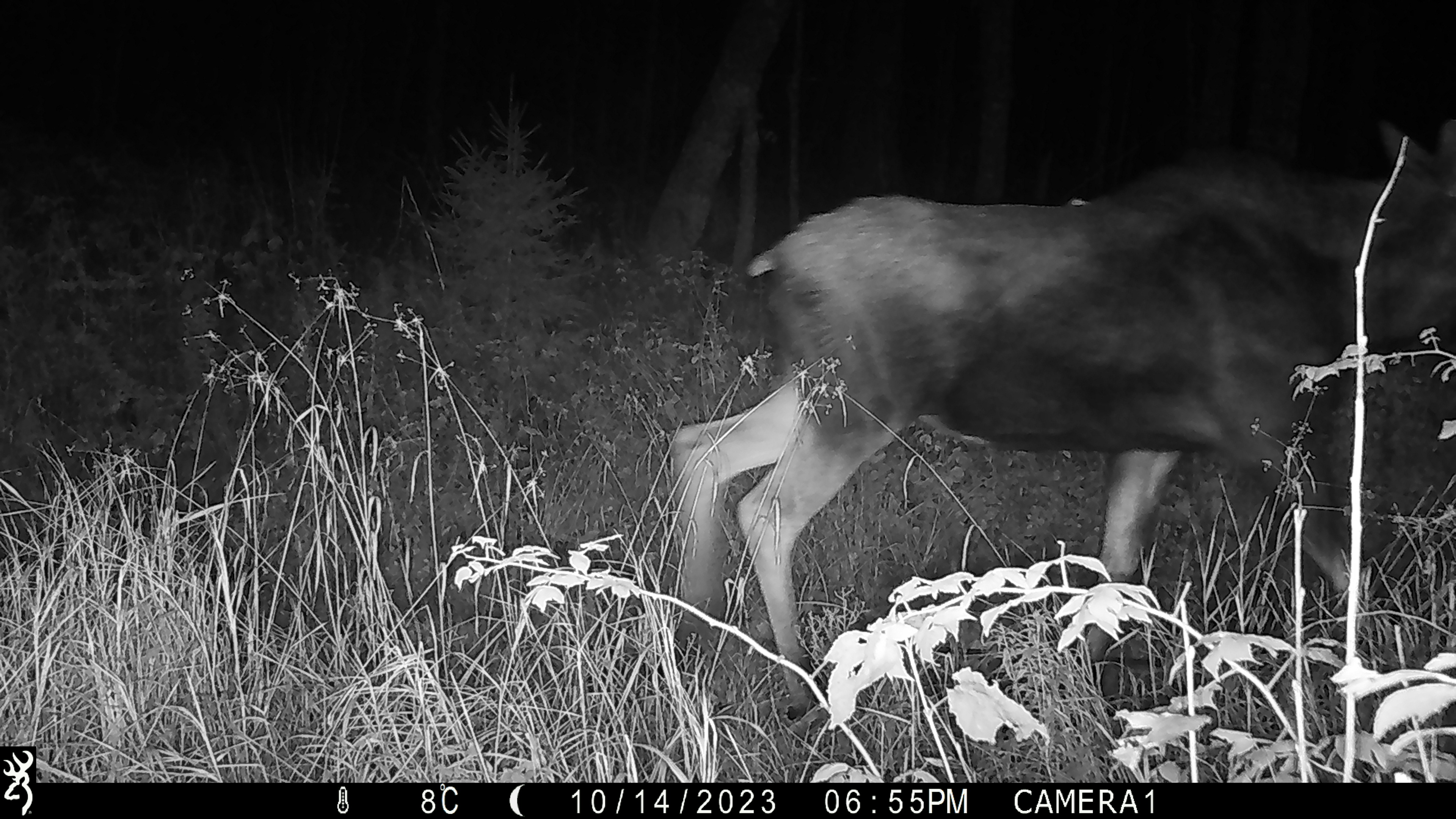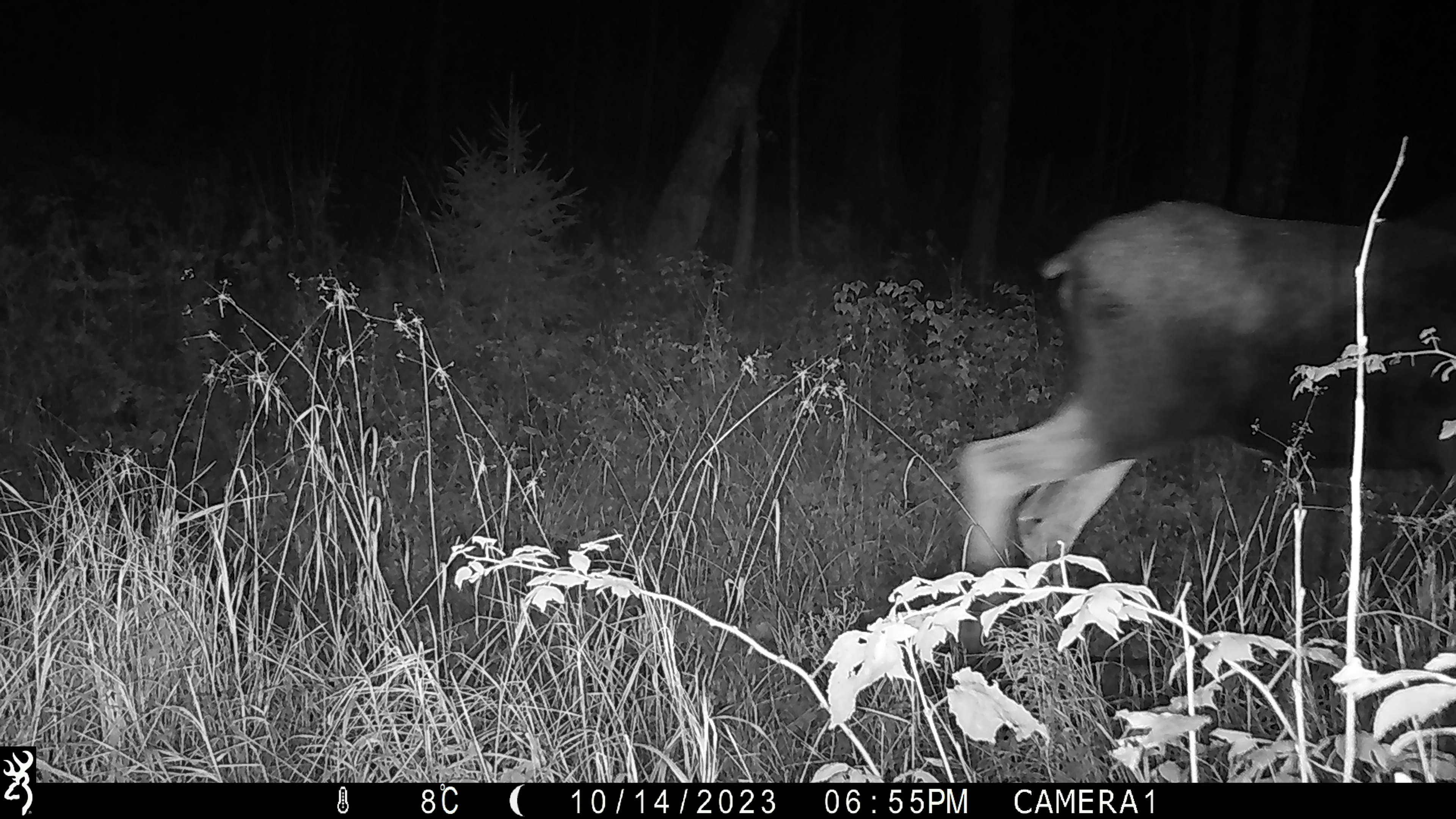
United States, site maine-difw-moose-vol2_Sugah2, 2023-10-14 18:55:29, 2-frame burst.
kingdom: Animalia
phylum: Chordata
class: Mammalia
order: Artiodactyla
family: Cervidae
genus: Alces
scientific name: Alces alces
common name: moose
Moose (Alces alces).